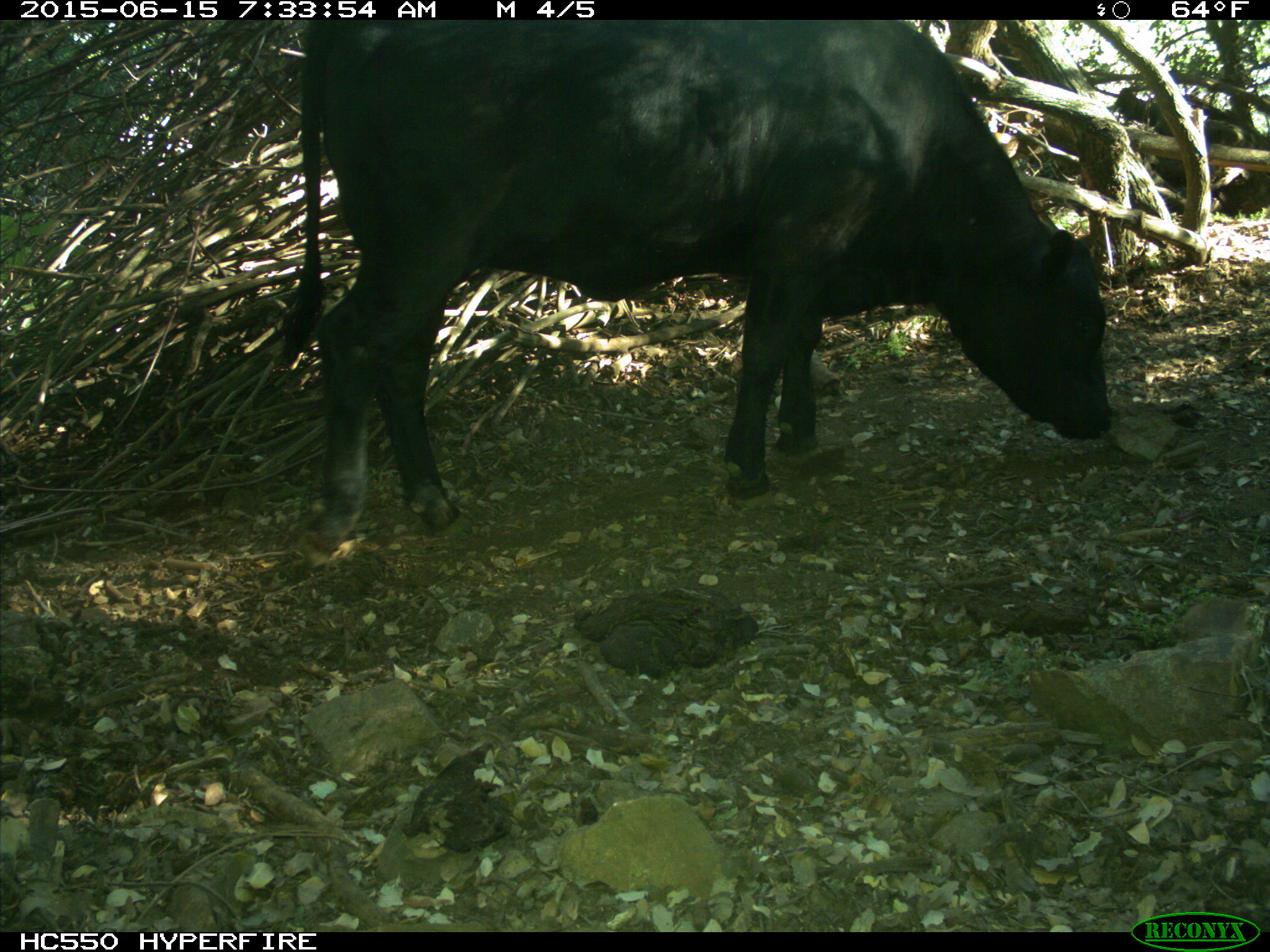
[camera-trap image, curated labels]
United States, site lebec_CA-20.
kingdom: Animalia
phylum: Chordata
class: Mammalia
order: Artiodactyla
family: Bovidae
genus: Bos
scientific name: Bos taurus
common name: domestic cow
Bos taurus (domestic cow).